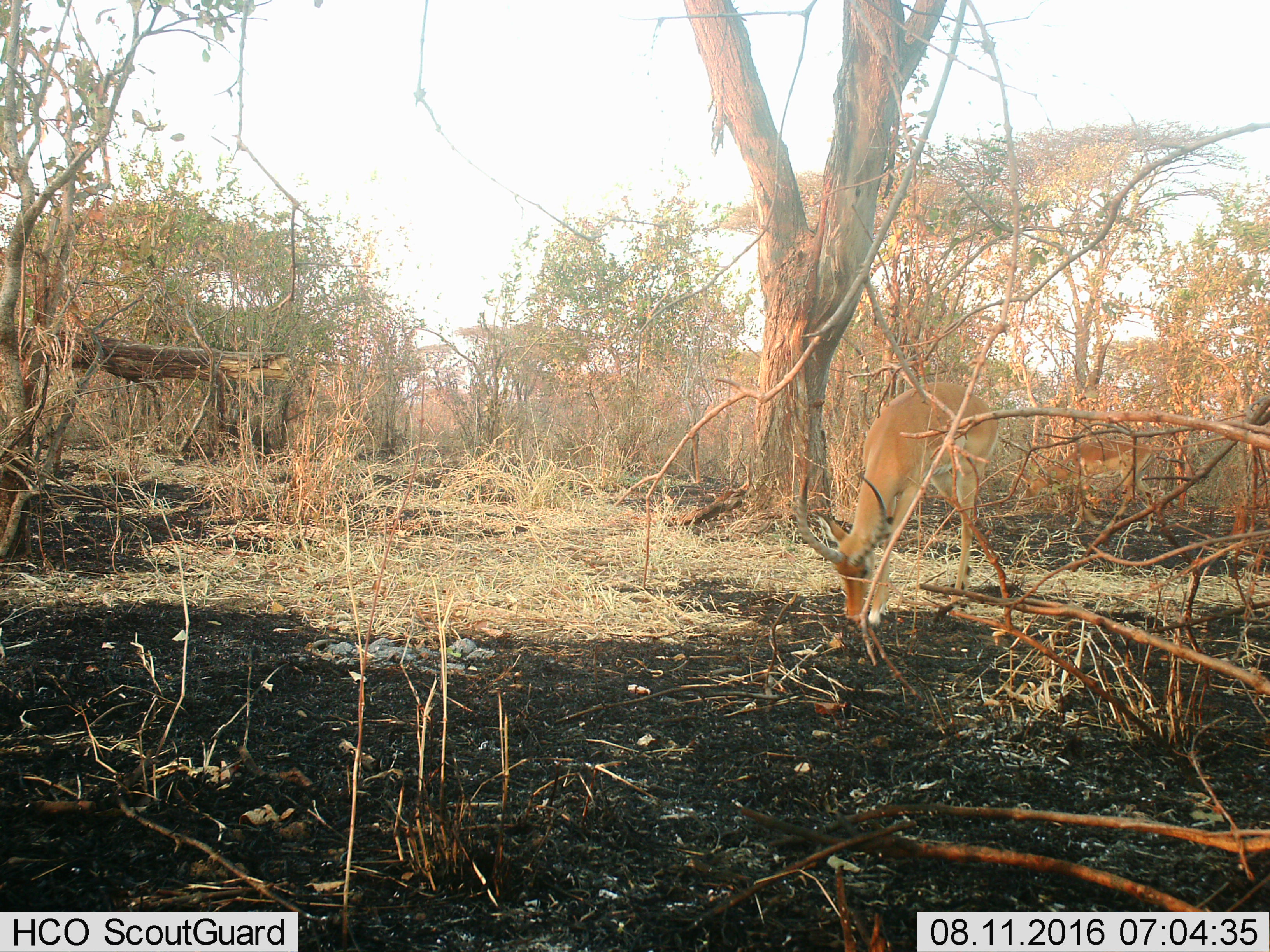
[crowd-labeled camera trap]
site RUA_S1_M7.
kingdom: Animalia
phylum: Chordata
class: Mammalia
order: Artiodactyla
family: Bovidae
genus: Aepyceros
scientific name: Aepyceros melampus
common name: impala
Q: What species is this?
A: Impala (Aepyceros melampus).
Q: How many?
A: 2.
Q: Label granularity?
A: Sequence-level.